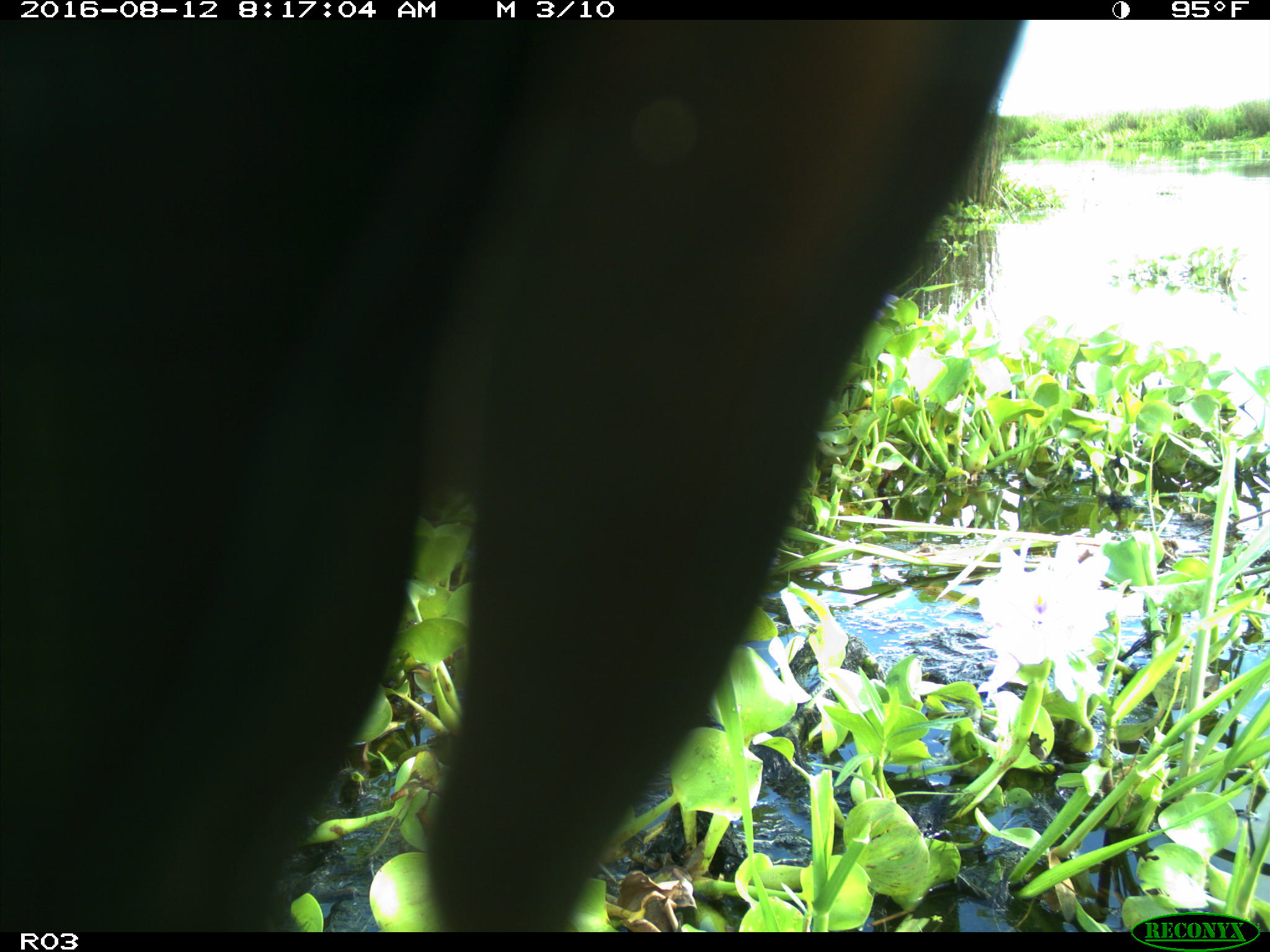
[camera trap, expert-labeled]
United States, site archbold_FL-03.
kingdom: Animalia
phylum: Chordata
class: Mammalia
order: Artiodactyla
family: Bovidae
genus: Bos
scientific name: Bos taurus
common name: domestic cow